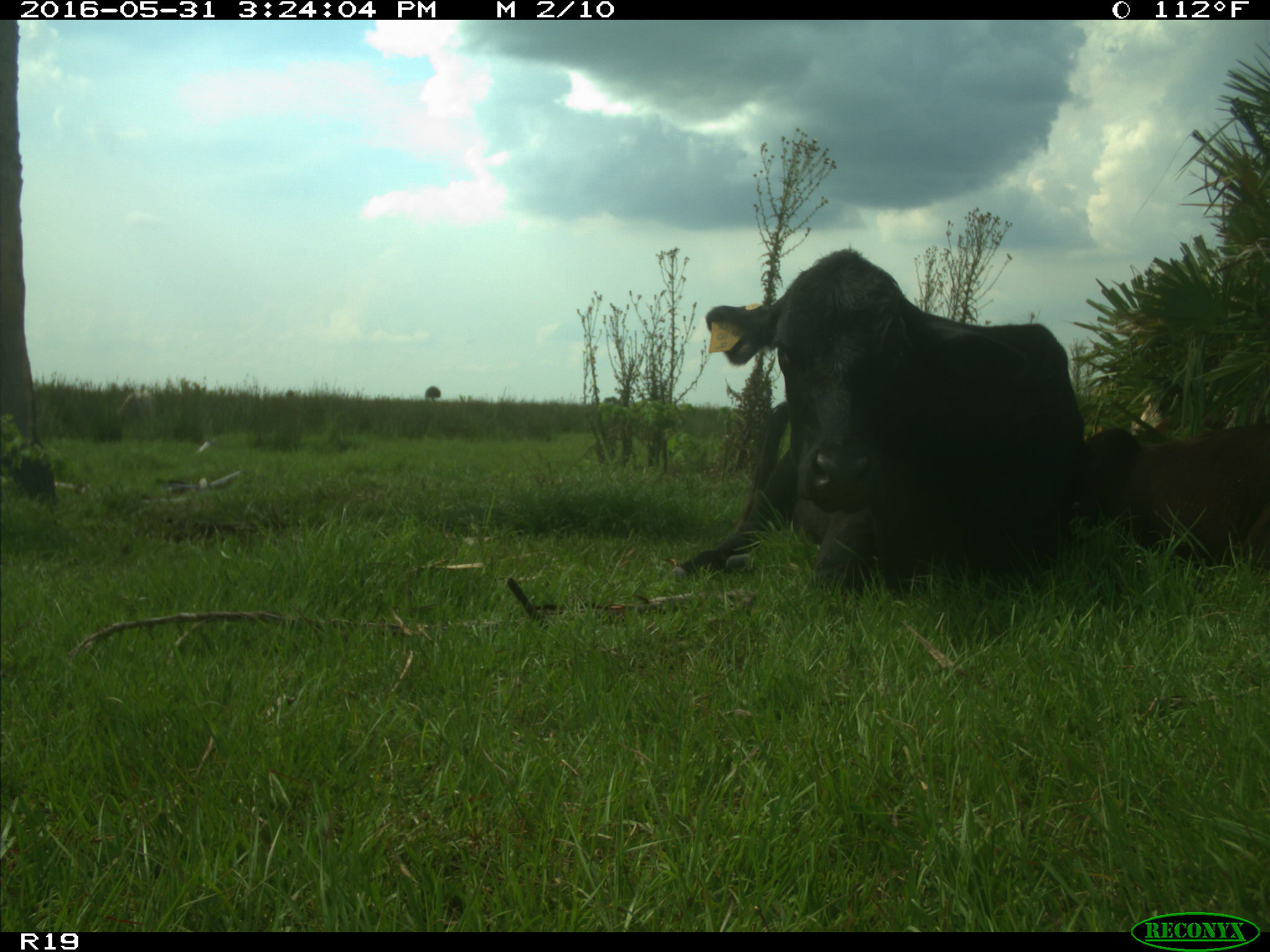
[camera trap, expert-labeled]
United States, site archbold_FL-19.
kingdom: Animalia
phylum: Chordata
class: Mammalia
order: Artiodactyla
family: Bovidae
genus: Bos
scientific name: Bos taurus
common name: domestic cow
Bos taurus (domestic cow).